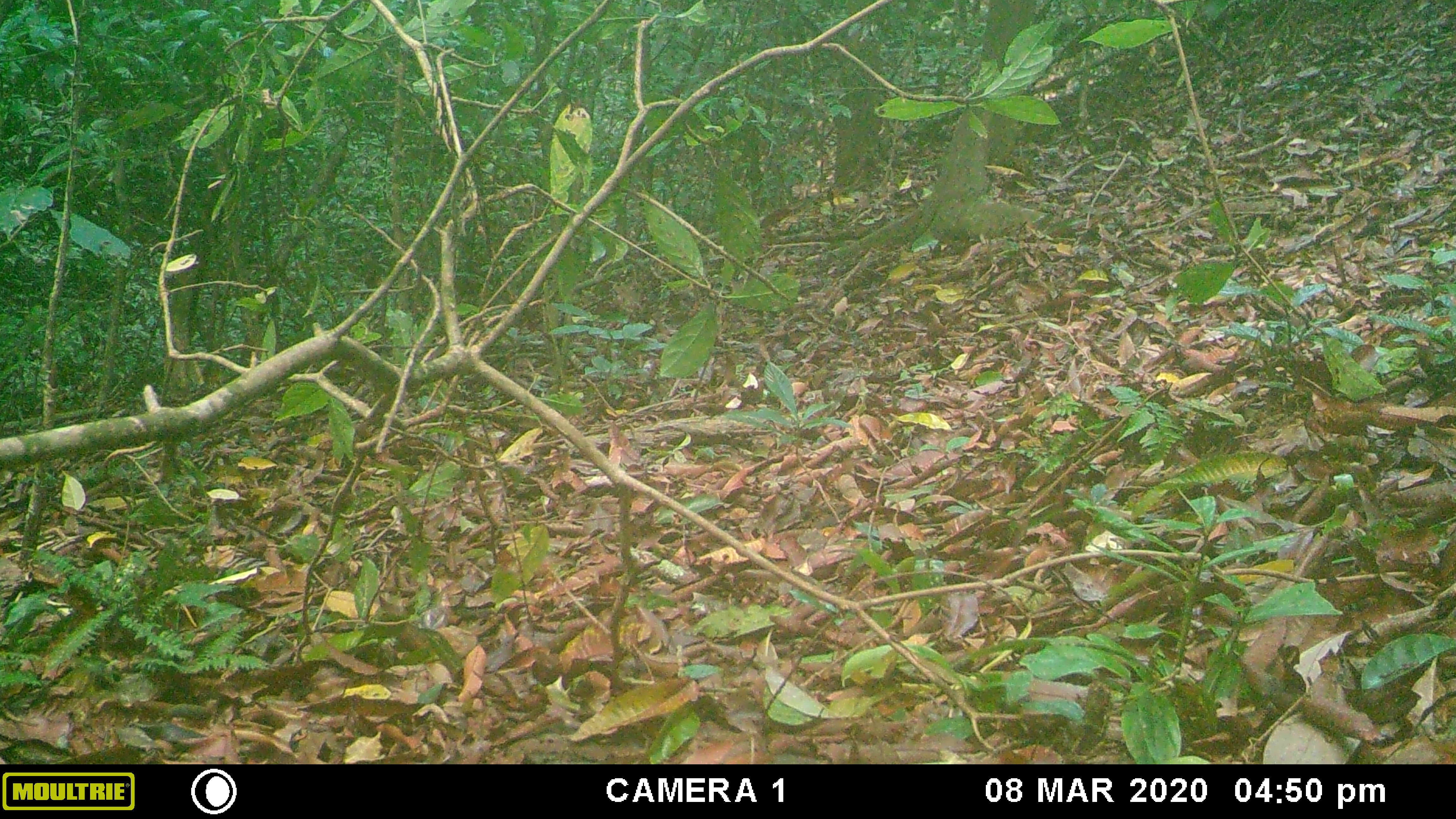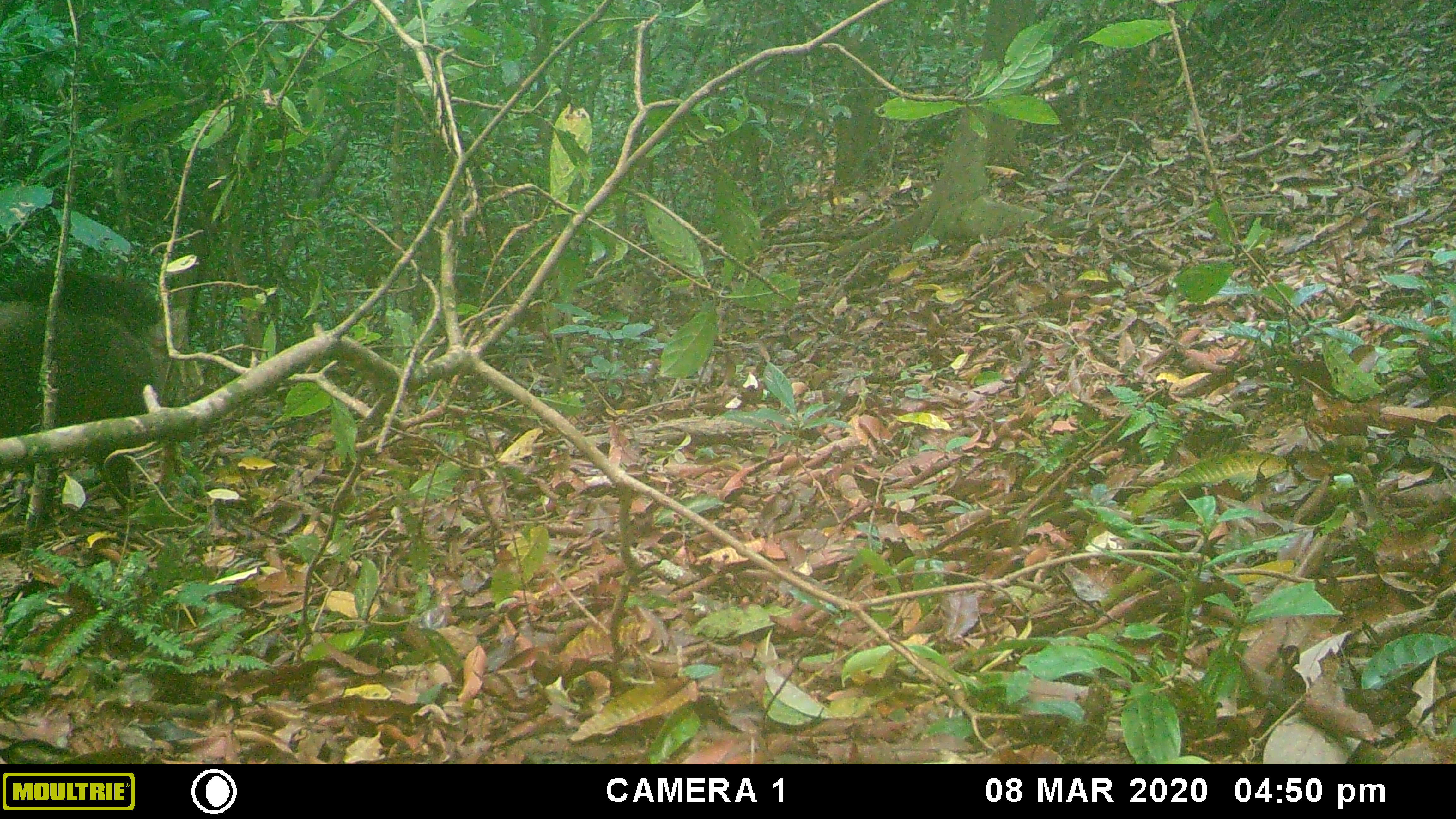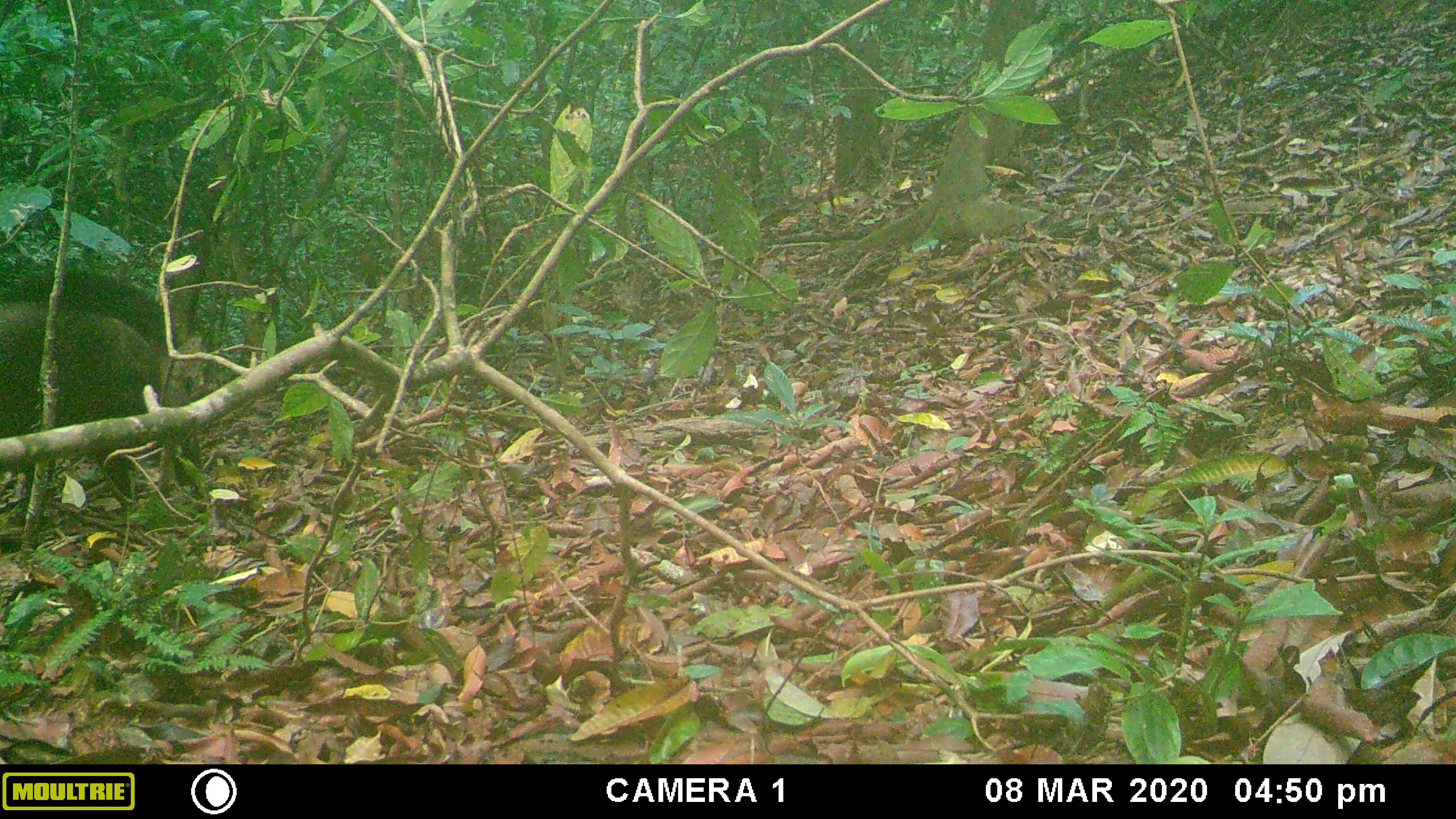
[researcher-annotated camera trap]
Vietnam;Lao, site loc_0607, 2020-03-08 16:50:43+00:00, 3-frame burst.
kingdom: Animalia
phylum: Chordata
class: Mammalia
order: Artiodactyla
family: Suidae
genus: Sus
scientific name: Sus scrofa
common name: eurasian wild pig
Eurasian wild pig (Sus scrofa). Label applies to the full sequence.